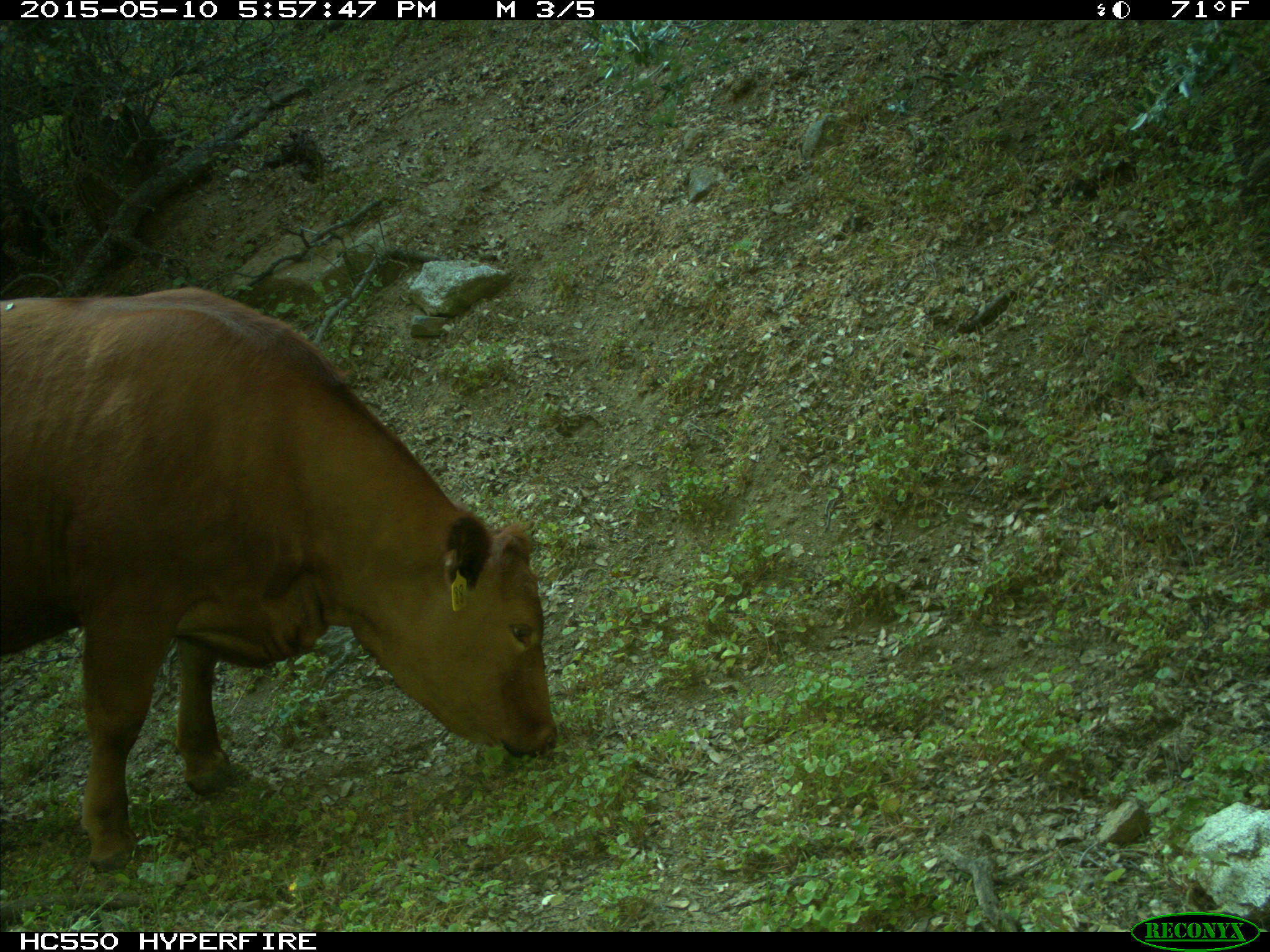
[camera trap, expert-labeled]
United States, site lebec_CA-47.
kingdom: Animalia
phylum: Chordata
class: Mammalia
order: Artiodactyla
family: Bovidae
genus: Bos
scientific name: Bos taurus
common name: domestic cow